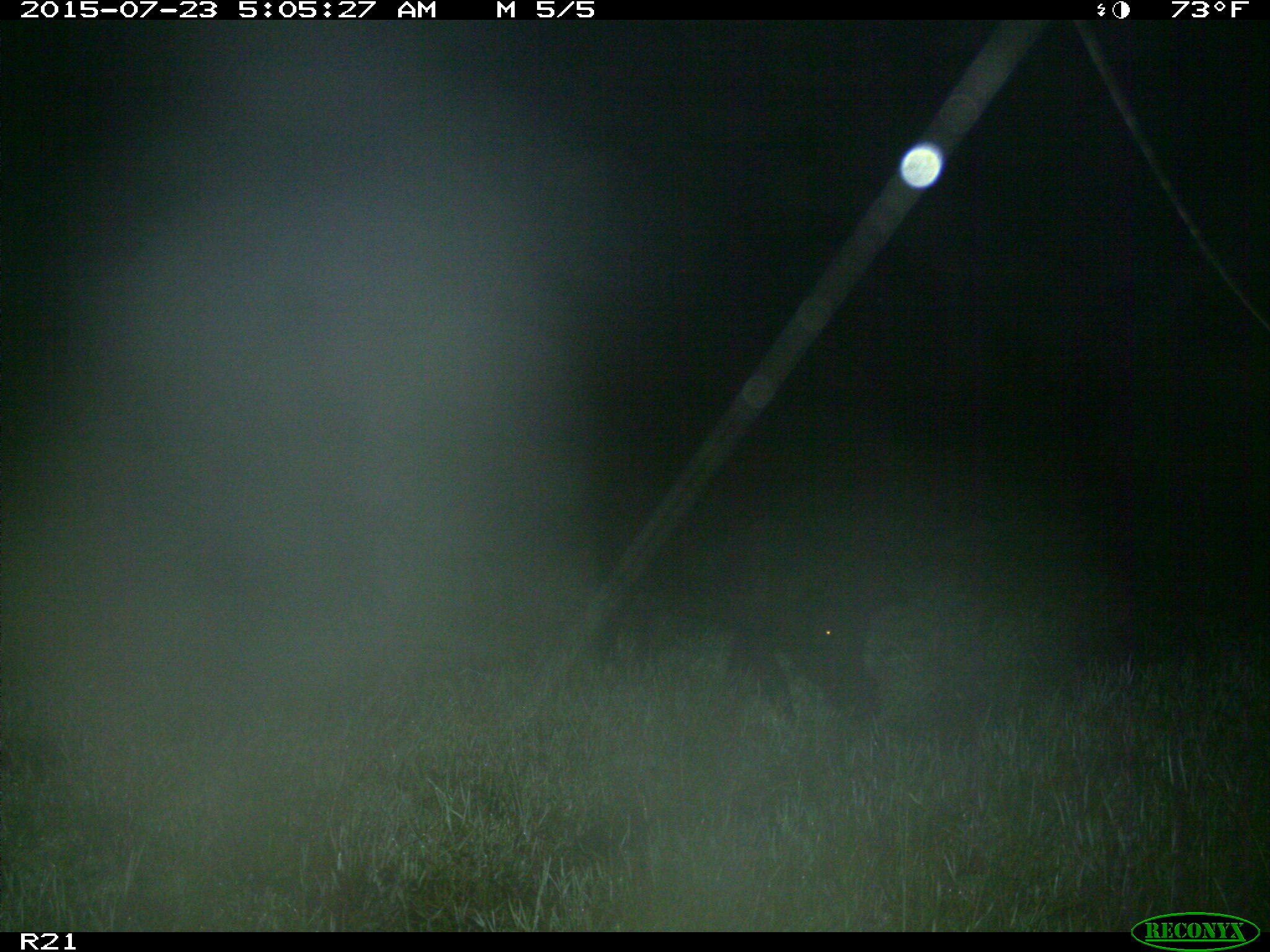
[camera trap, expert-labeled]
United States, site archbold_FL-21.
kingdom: Animalia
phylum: Chordata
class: Mammalia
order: Artiodactyla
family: Suidae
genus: Sus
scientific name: Sus scrofa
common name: wild boar